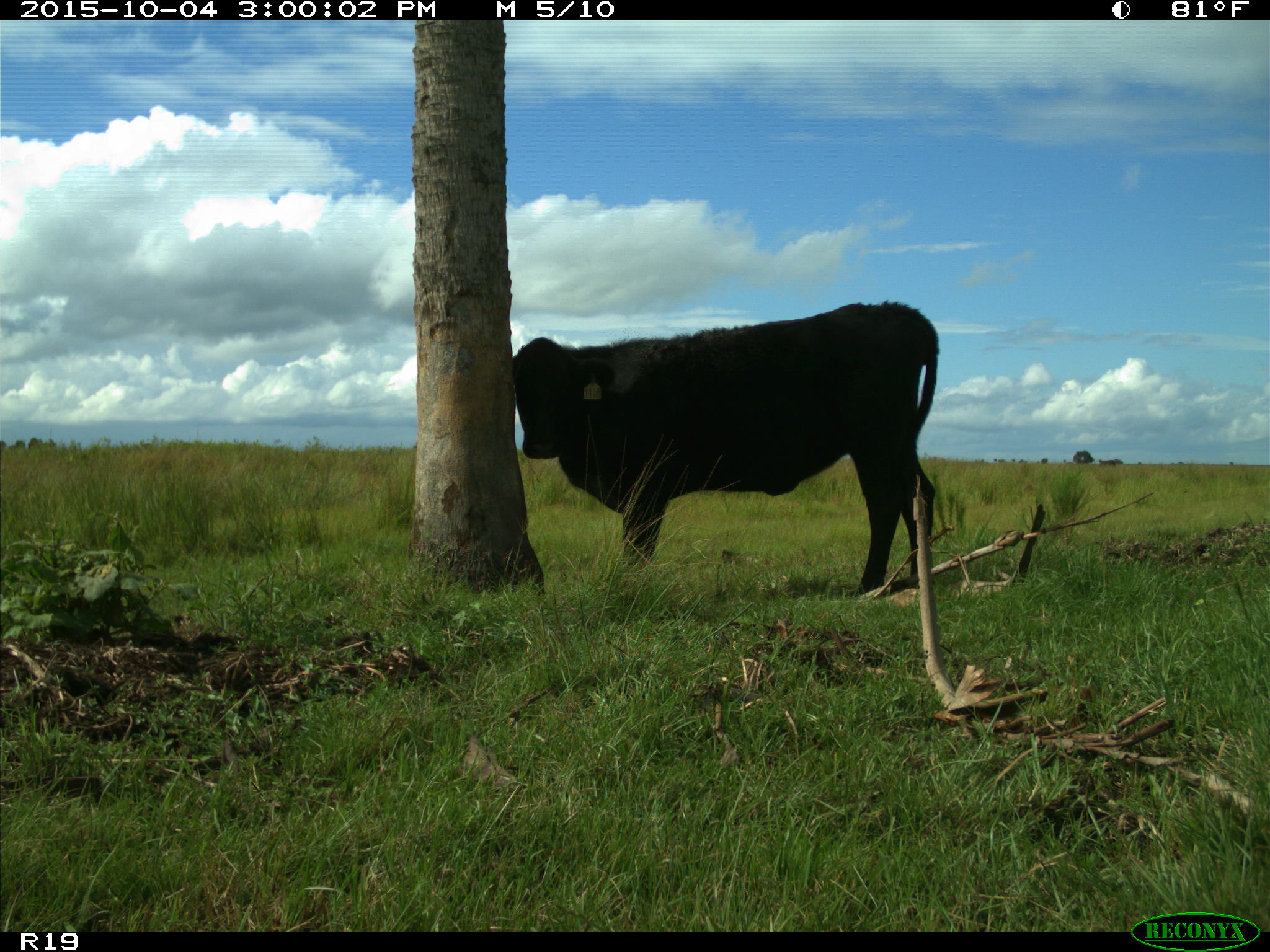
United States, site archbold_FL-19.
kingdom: Animalia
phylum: Chordata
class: Mammalia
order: Artiodactyla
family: Bovidae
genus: Bos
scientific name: Bos taurus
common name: domestic cow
Bos taurus (domestic cow).